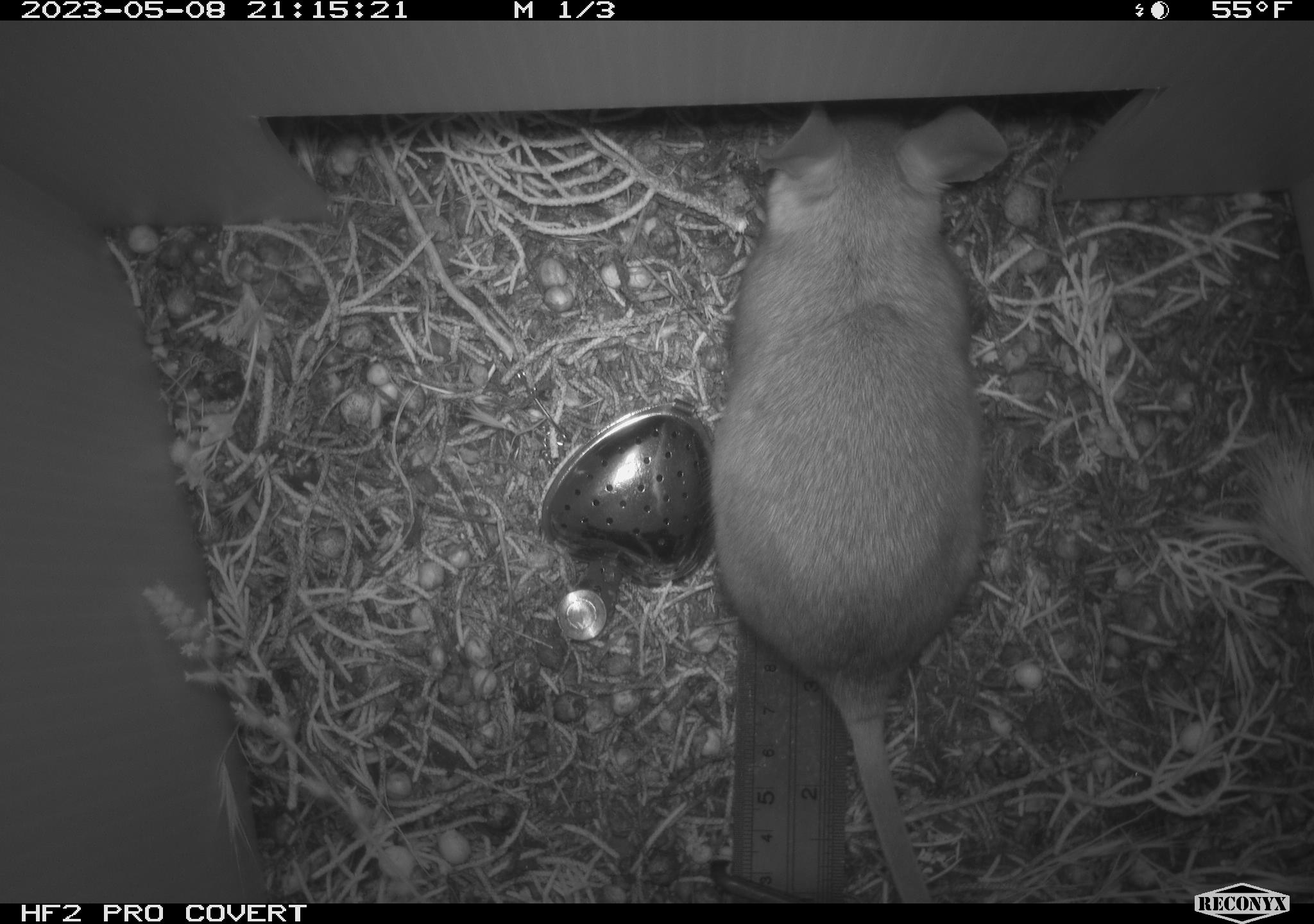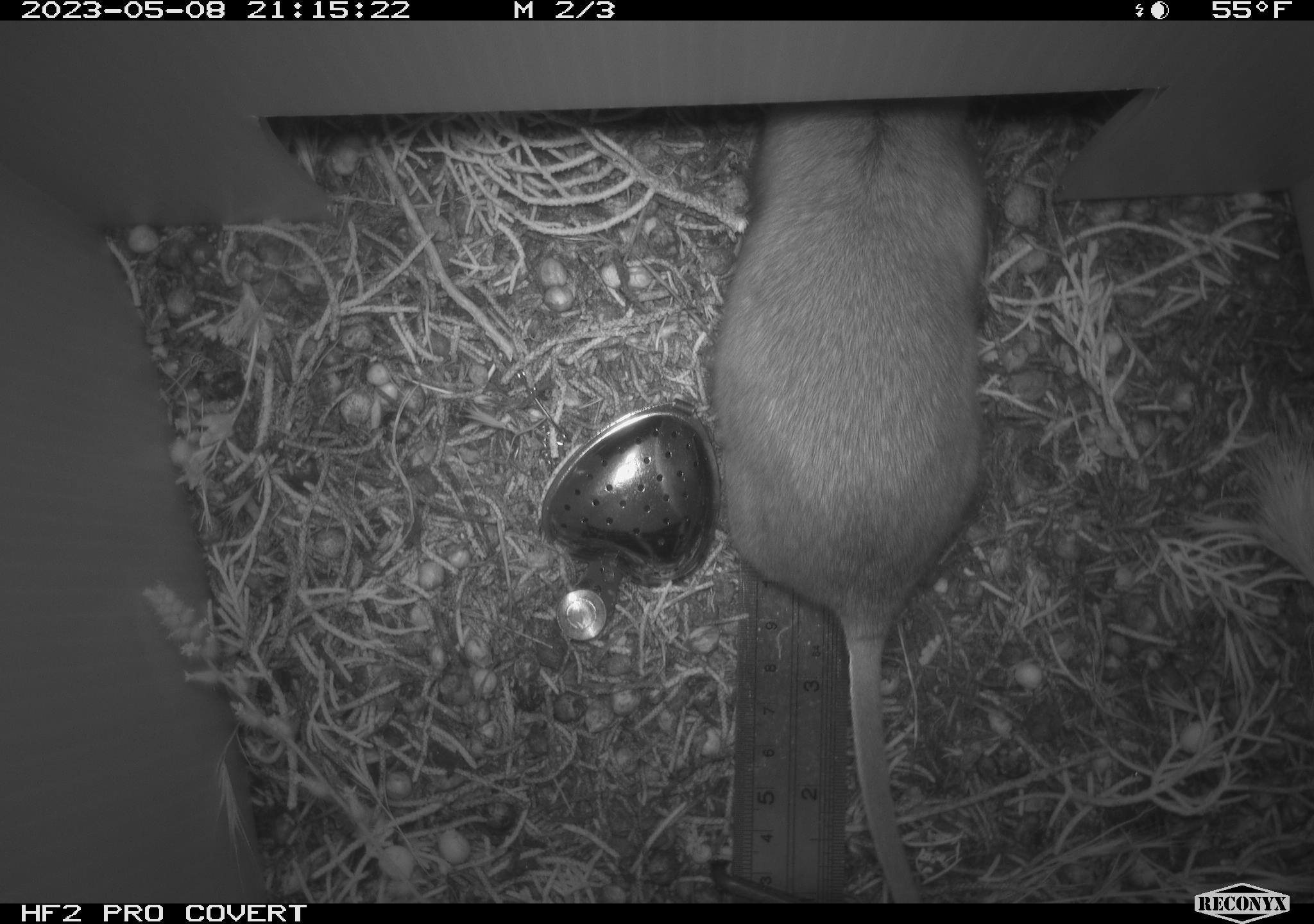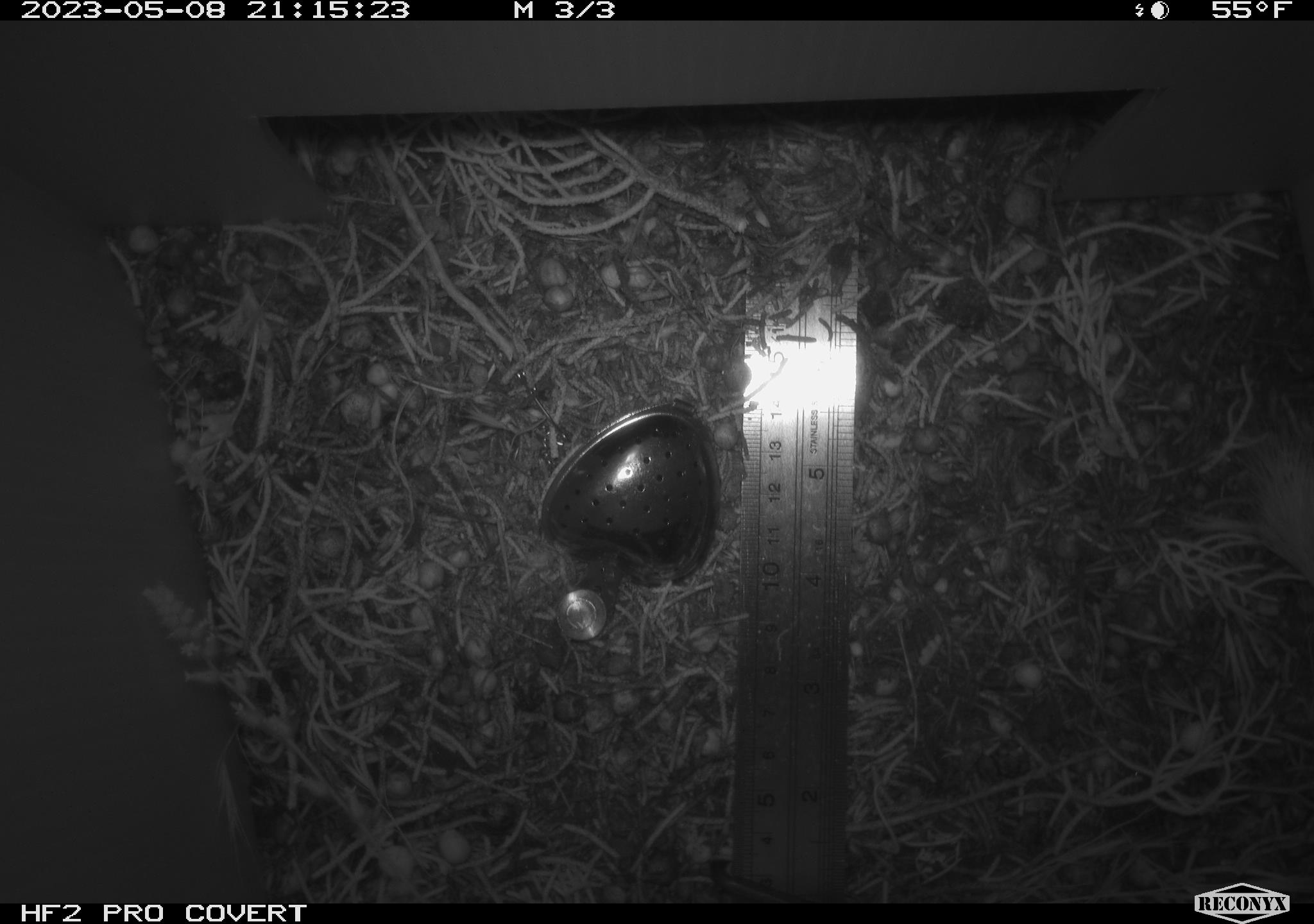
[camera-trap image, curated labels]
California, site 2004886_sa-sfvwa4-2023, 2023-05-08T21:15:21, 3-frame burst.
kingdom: Animalia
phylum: Chordata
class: Mammalia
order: Rodentia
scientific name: Rodentia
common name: mouse species